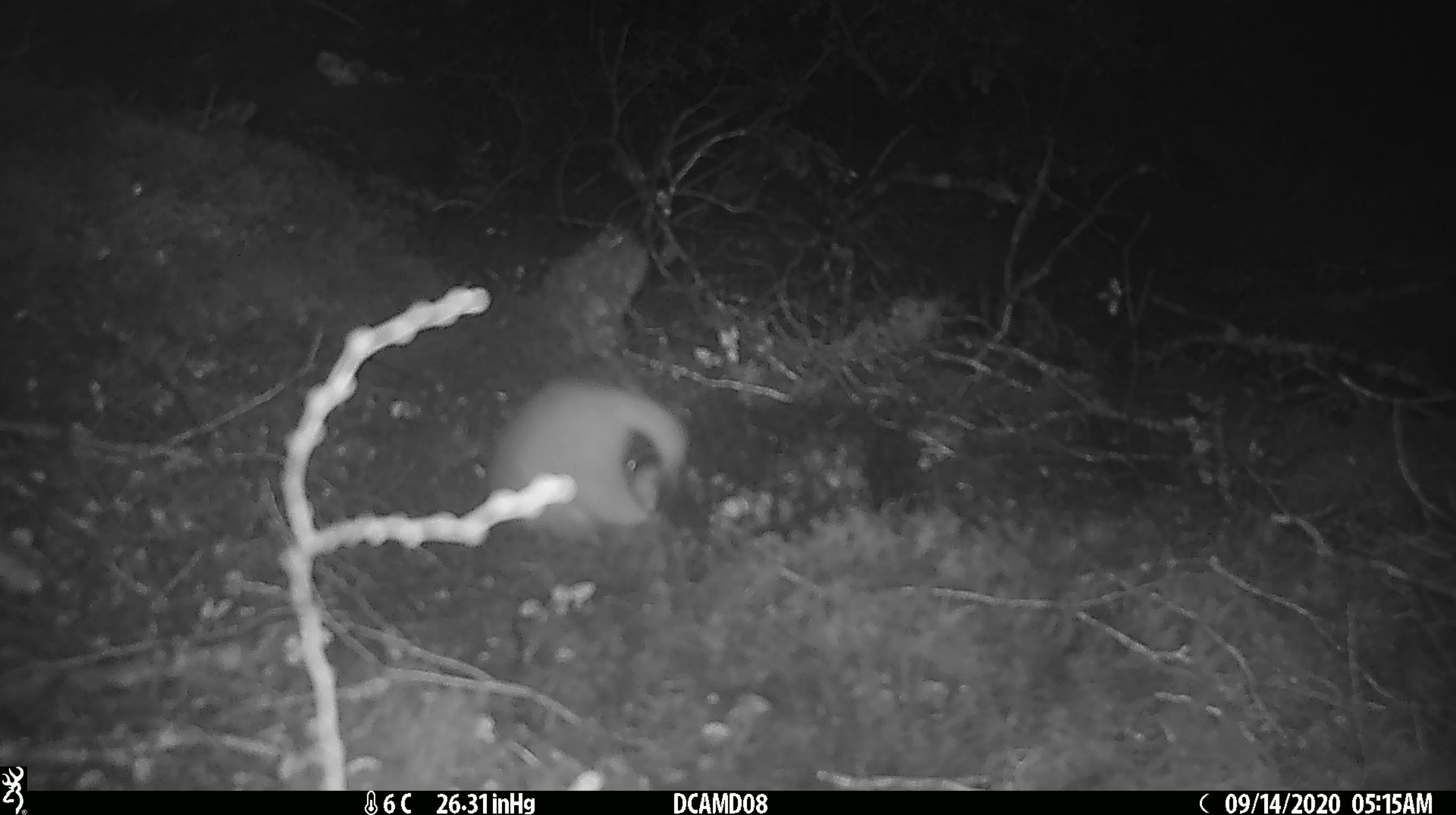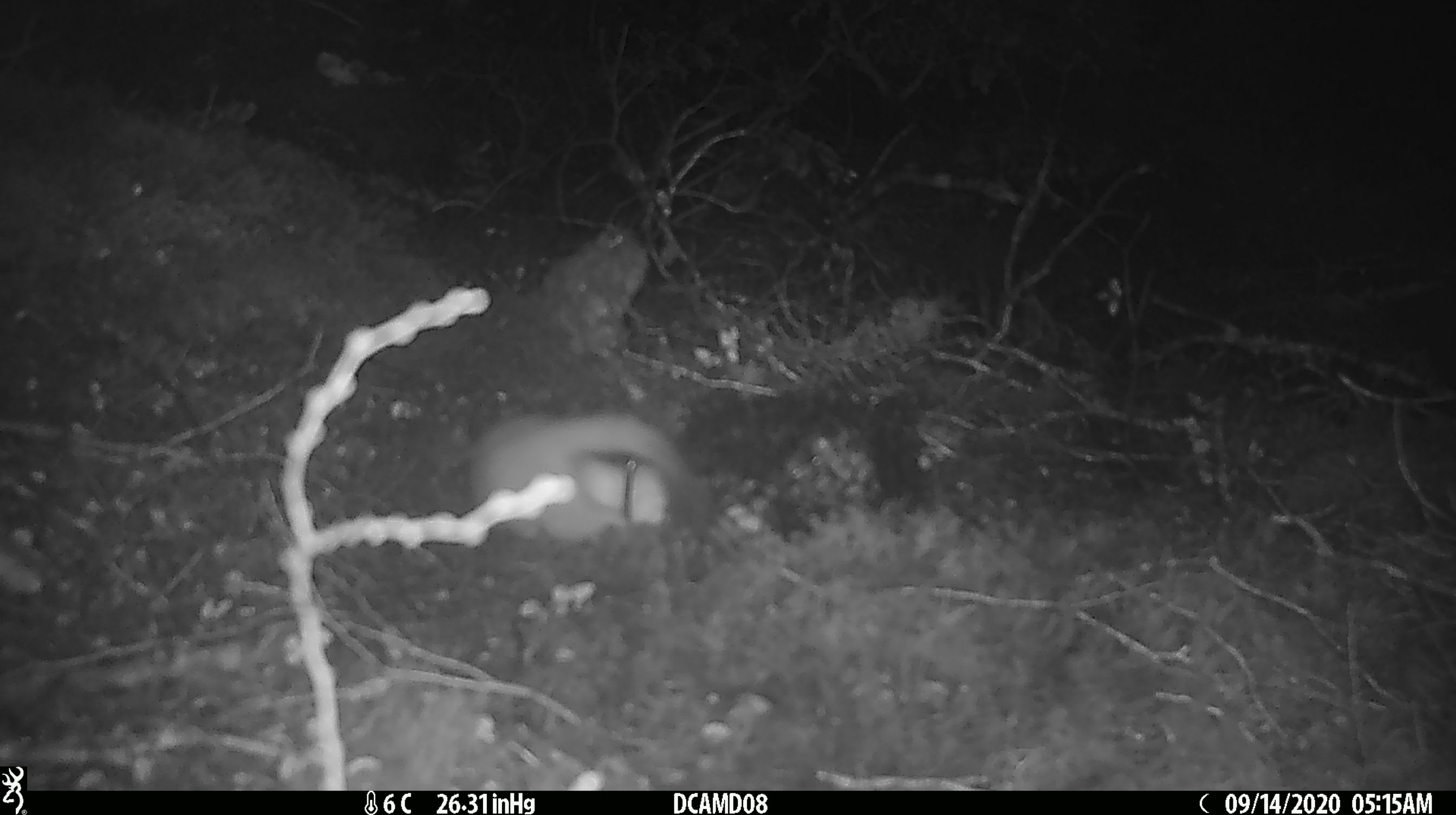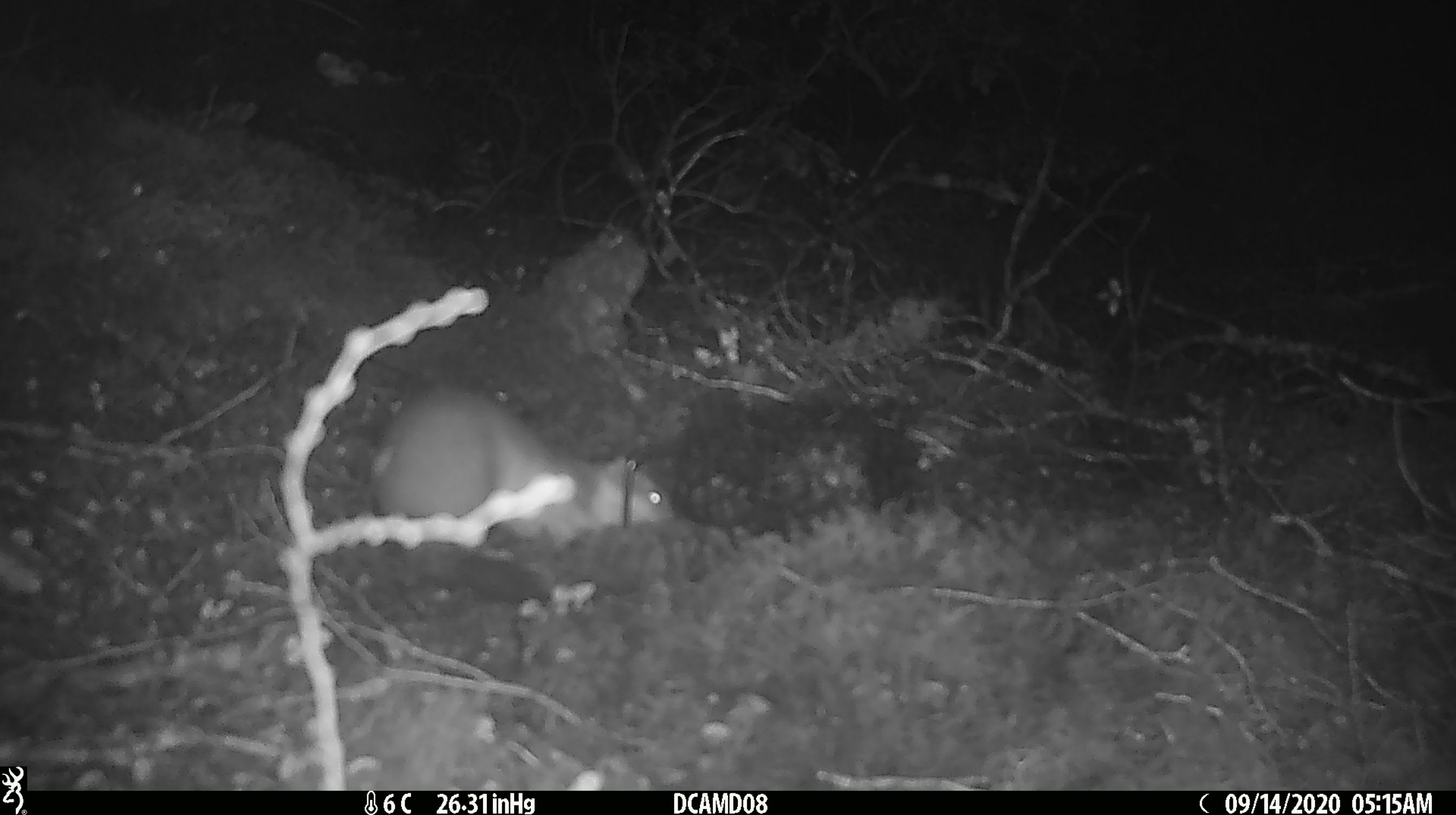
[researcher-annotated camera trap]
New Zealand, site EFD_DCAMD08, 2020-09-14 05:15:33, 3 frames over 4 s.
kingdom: Animalia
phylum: Chordata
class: Mammalia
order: Carnivora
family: Mustelidae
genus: Mustela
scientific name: Mustela erminea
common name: stoat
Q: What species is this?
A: Stoat (Mustela erminea).